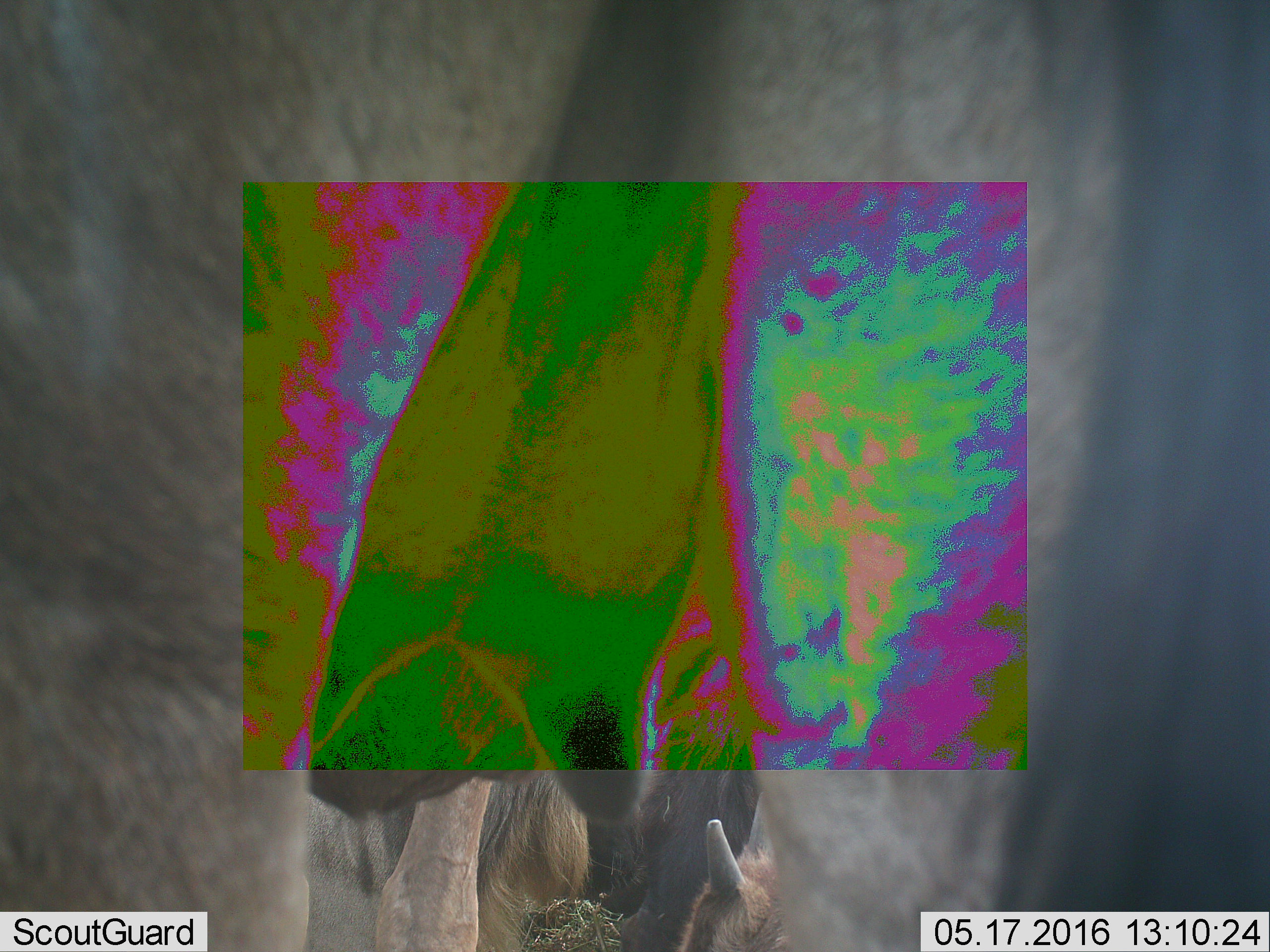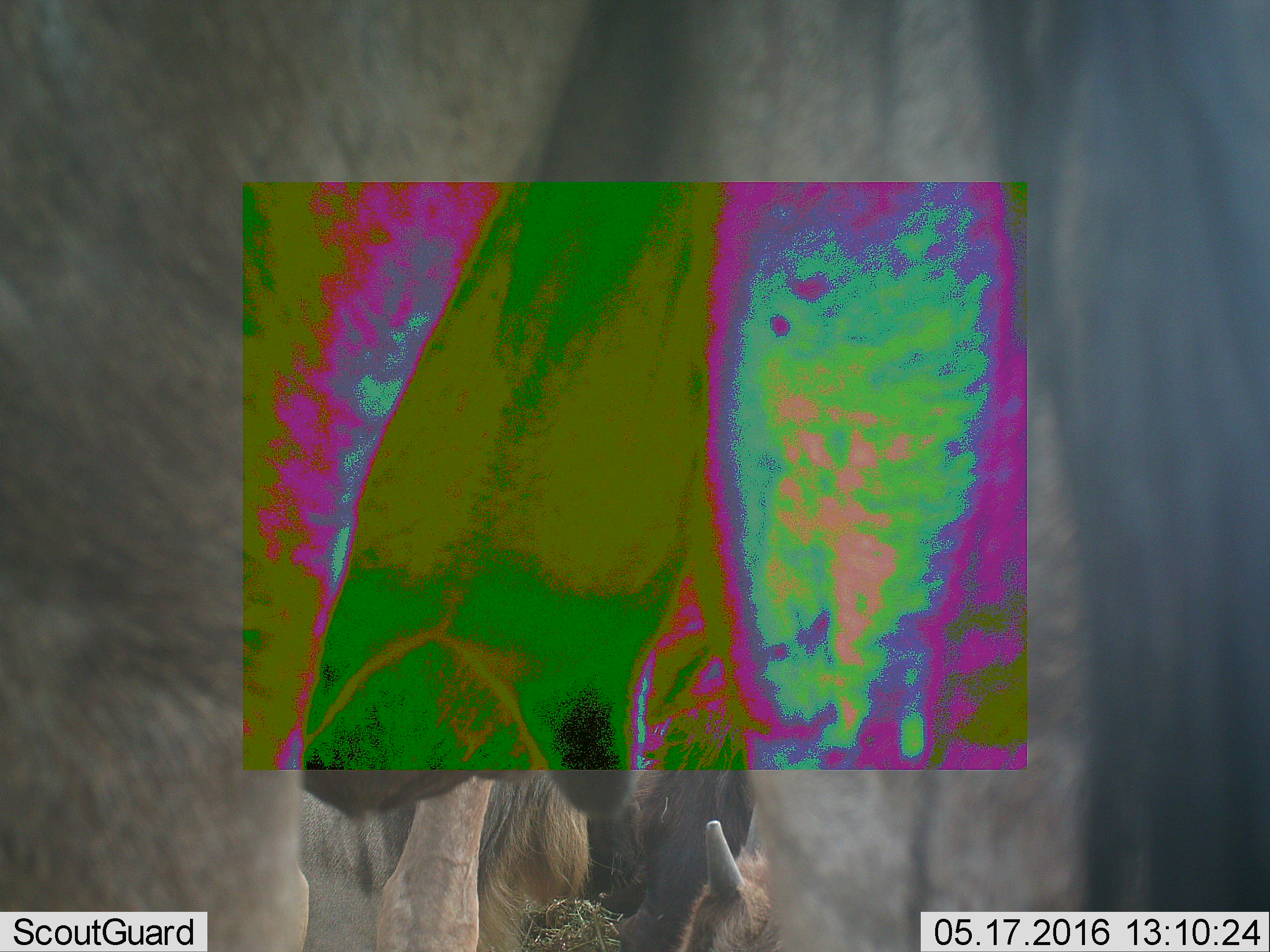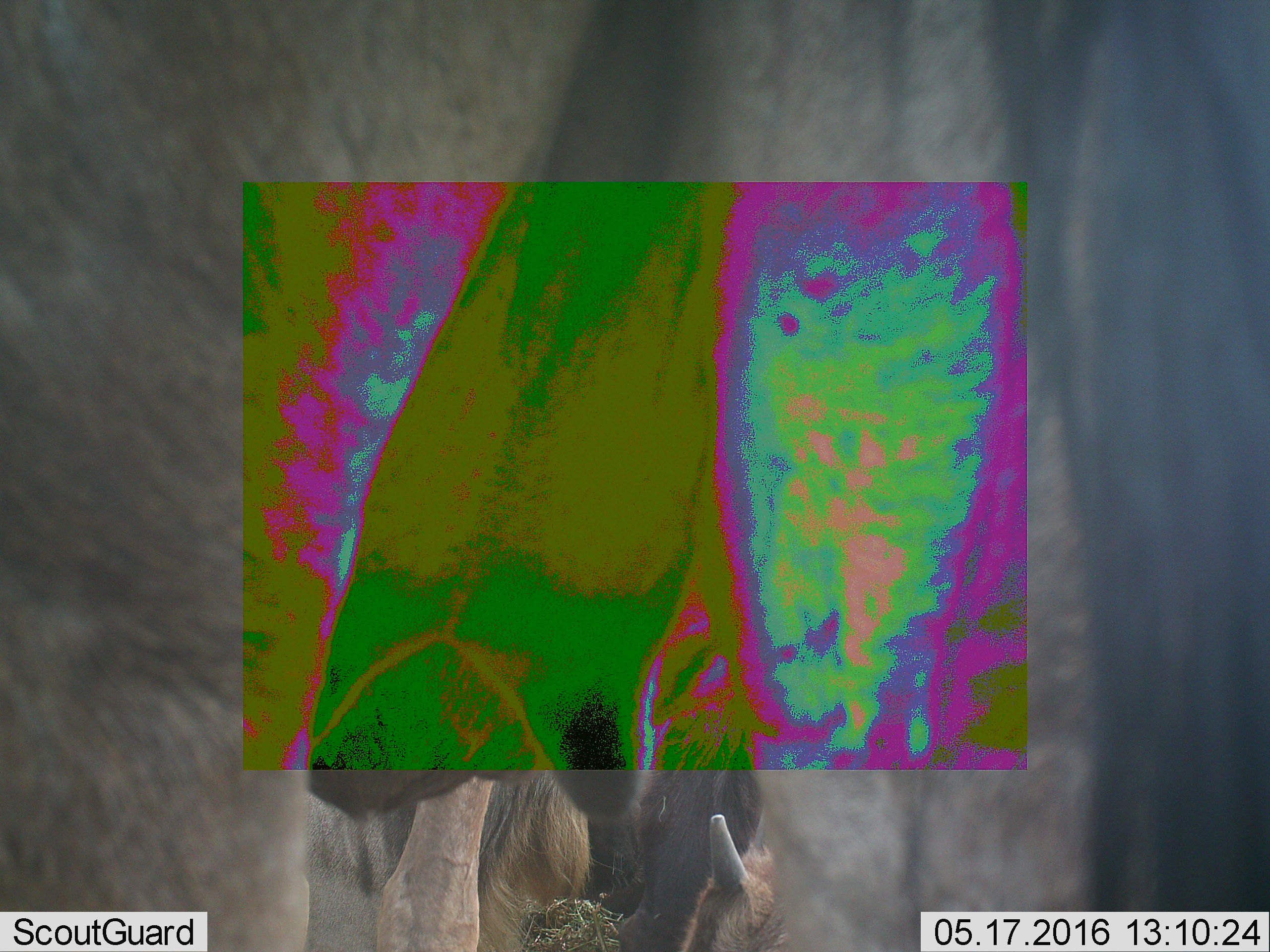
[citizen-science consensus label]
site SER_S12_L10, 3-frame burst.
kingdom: Animalia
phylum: Chordata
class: Mammalia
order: Artiodactyla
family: Bovidae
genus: Connochaetes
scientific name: Connochaetes taurinus taurinus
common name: blue wildebeest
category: wildebeestblue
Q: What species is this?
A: Wildebeestblue (blue wildebeest) (Connochaetes taurinus taurinus).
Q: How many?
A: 6.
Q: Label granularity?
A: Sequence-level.